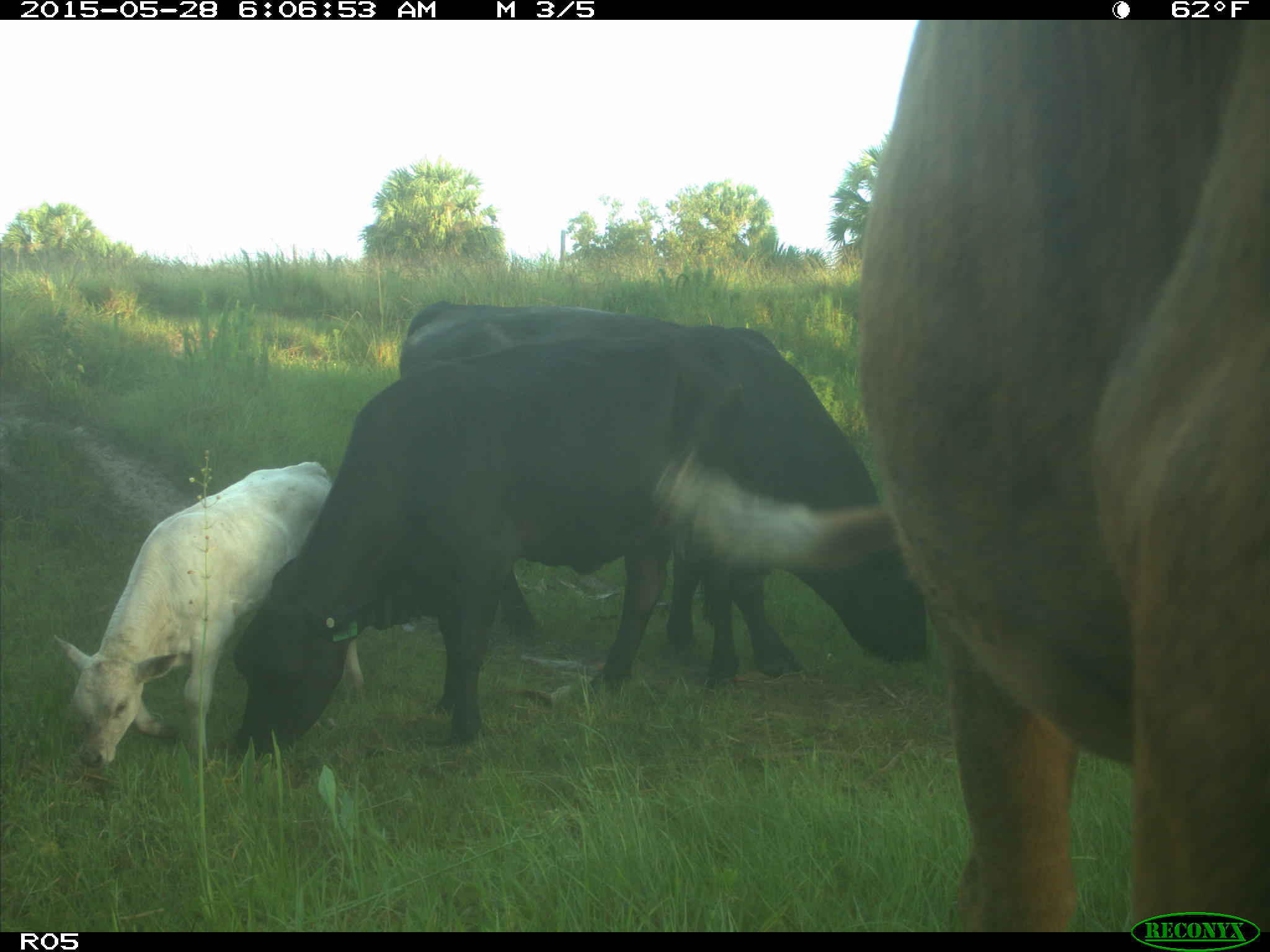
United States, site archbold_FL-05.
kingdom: Animalia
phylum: Chordata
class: Mammalia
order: Artiodactyla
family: Bovidae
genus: Bos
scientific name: Bos taurus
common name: domestic cow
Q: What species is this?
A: Bos taurus (domestic cow).